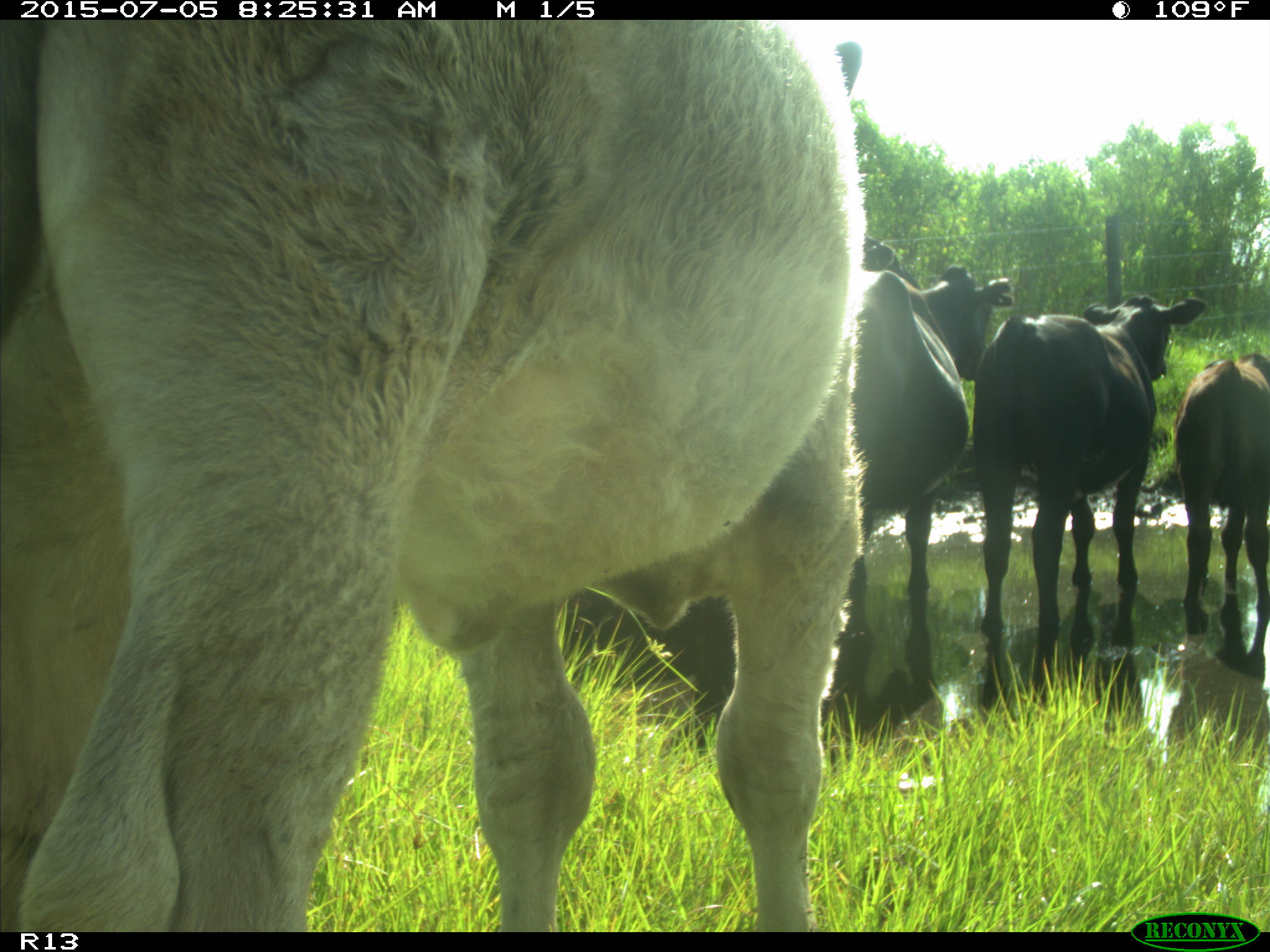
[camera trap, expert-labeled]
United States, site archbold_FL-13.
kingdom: Animalia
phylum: Chordata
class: Mammalia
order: Artiodactyla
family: Bovidae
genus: Bos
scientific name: Bos taurus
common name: domestic cow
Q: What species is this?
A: Bos taurus (domestic cow).